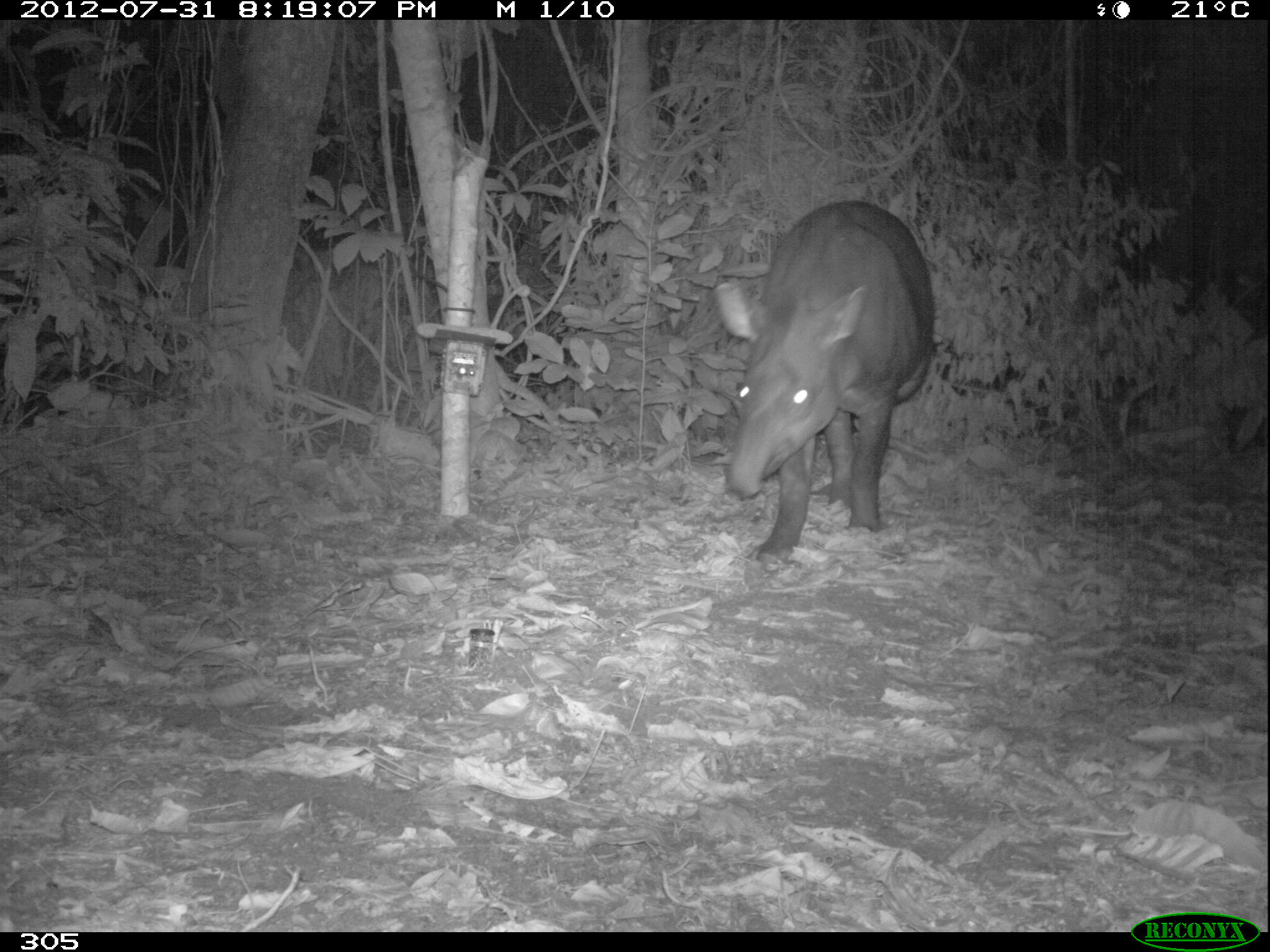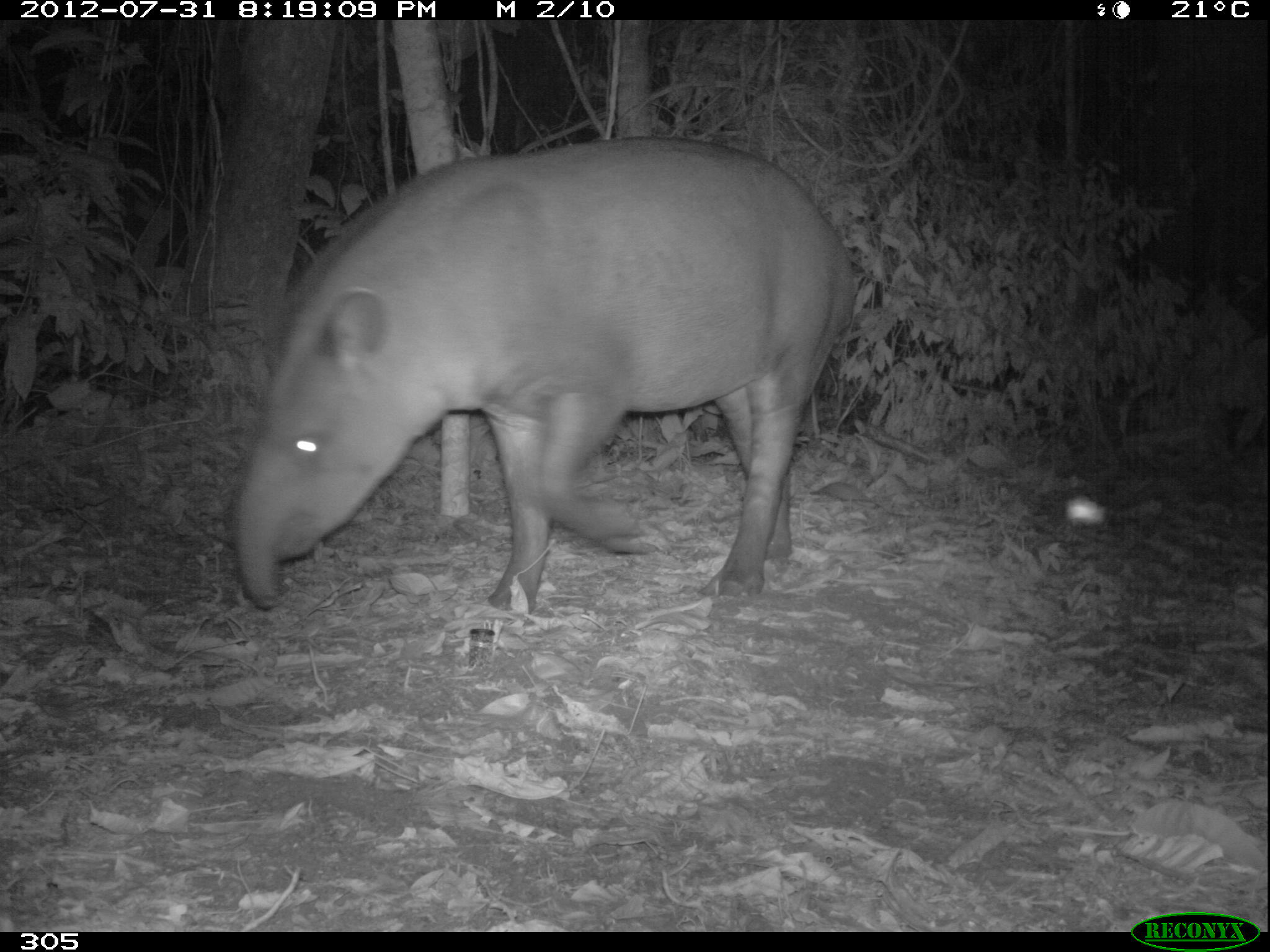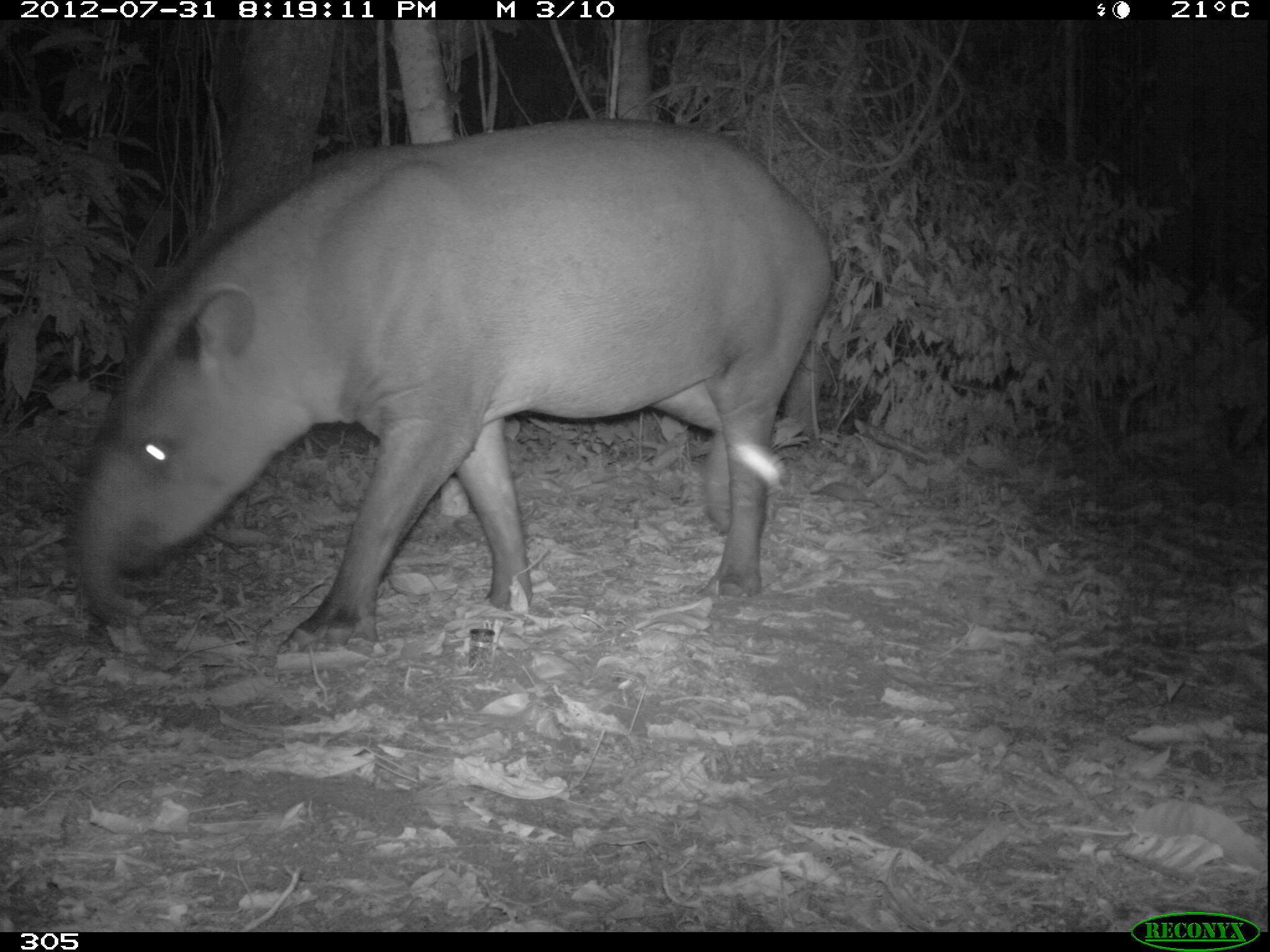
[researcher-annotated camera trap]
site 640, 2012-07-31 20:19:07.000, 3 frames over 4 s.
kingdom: Animalia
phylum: Chordata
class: Mammalia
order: Perissodactyla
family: Tapiridae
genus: Tapirus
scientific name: Tapirus terrestris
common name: south american tapir